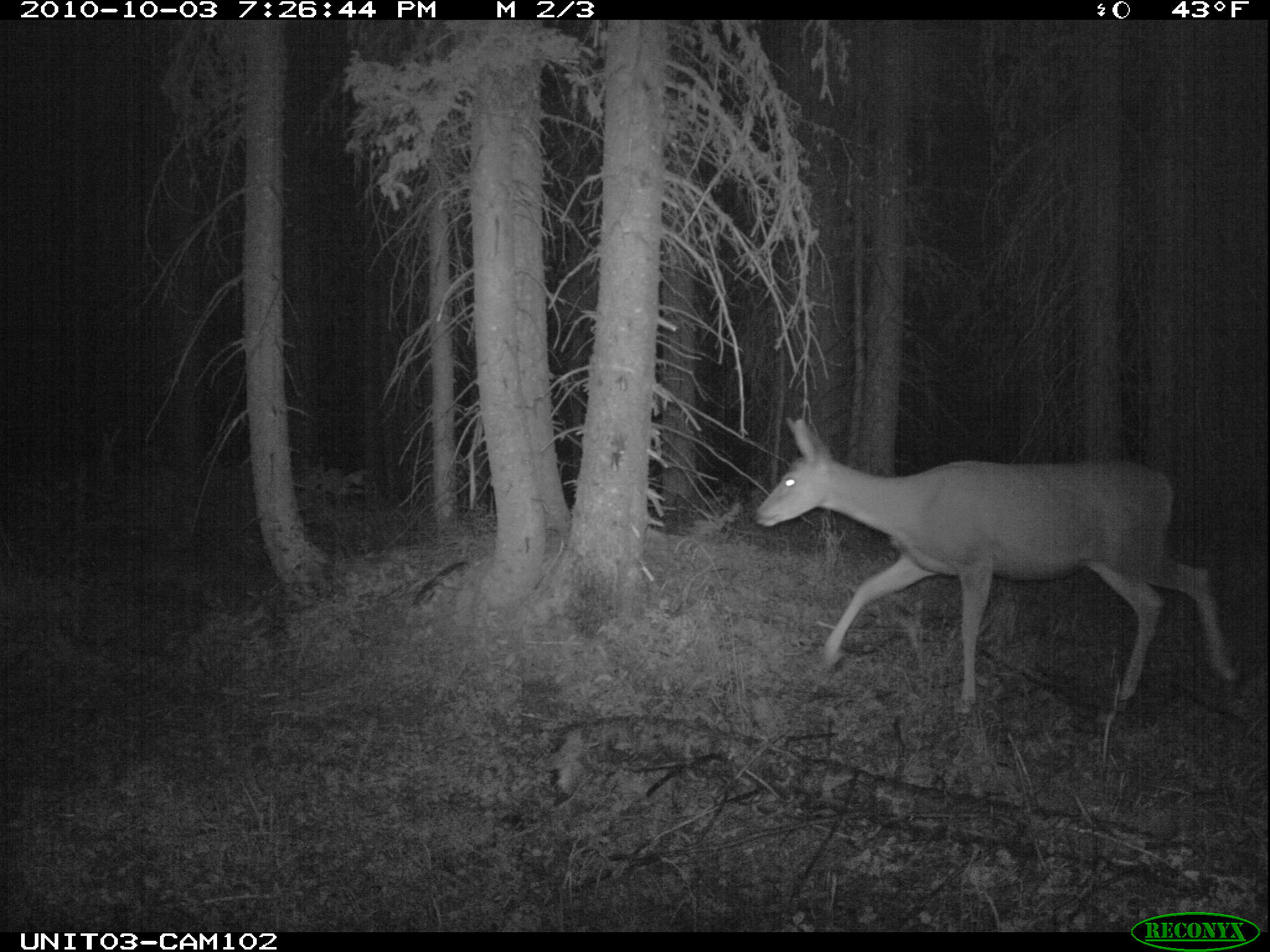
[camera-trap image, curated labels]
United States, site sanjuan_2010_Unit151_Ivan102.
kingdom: Animalia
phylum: Chordata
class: Mammalia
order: Artiodactyla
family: Cervidae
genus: Odocoileus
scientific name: Odocoileus hemionus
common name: mule deer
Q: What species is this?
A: Odocoileus hemionus (mule deer).